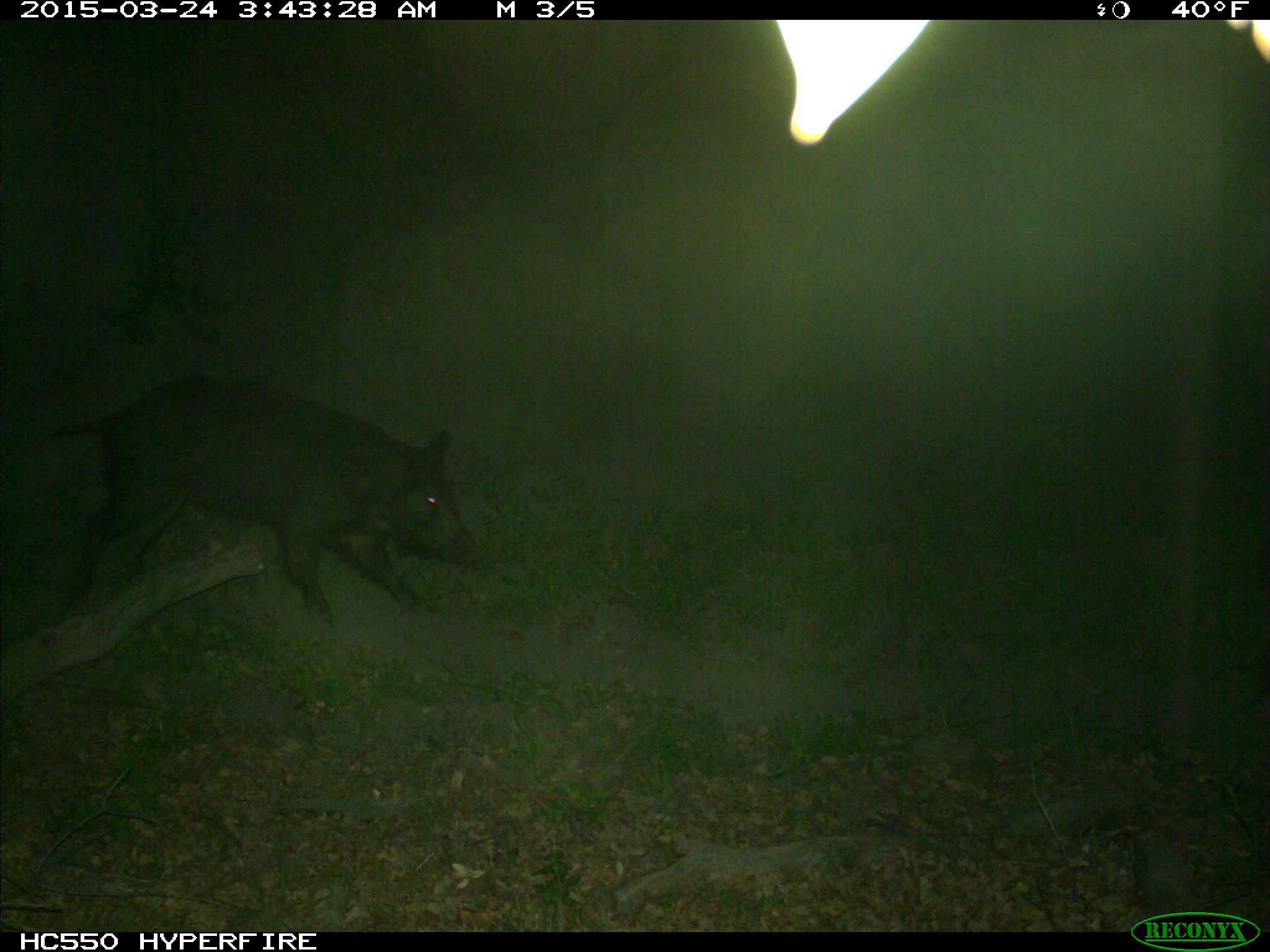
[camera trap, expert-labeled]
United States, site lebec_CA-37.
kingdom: Animalia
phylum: Chordata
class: Mammalia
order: Artiodactyla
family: Suidae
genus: Sus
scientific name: Sus scrofa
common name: wild boar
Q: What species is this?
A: Sus scrofa (wild boar).